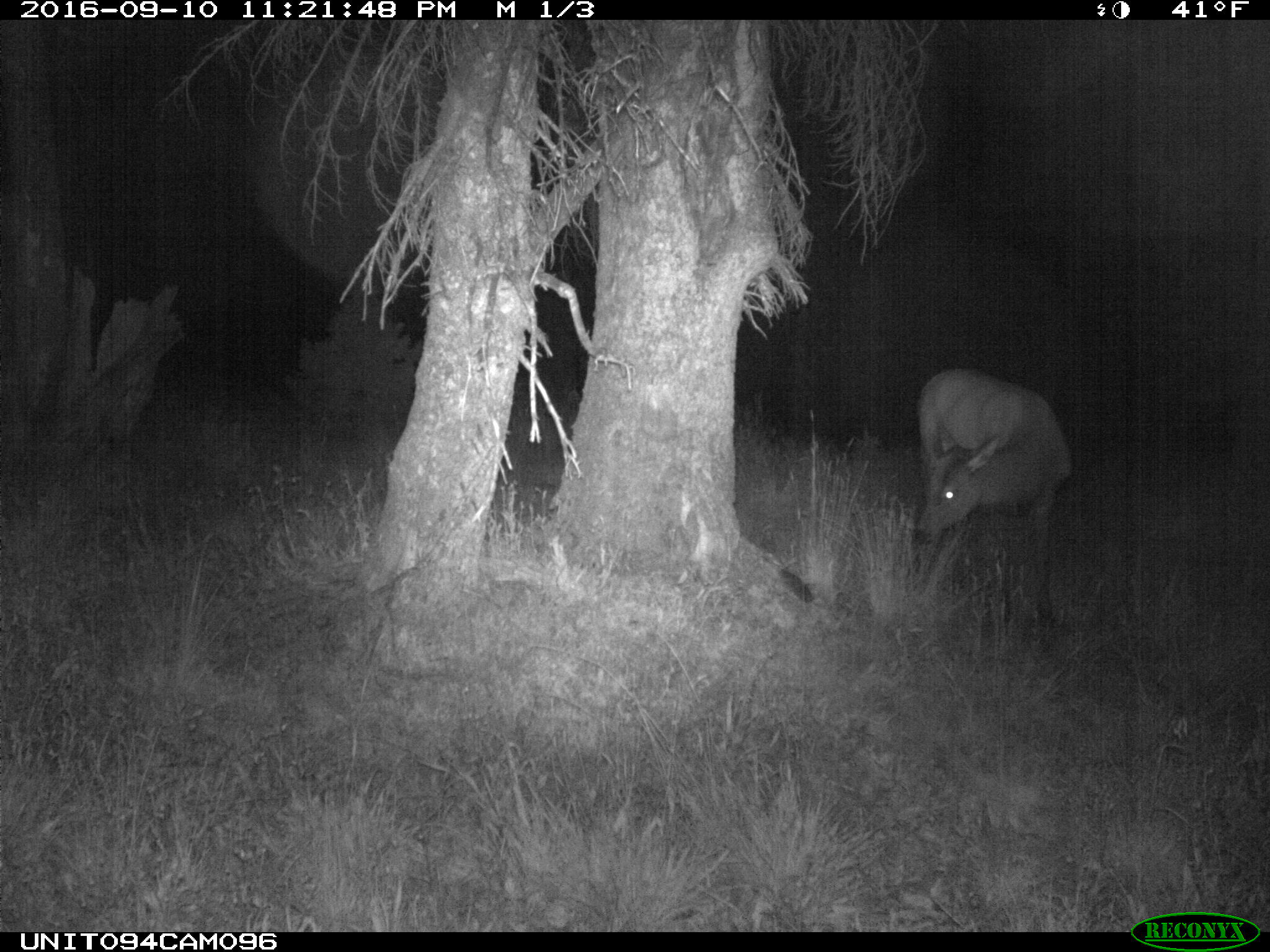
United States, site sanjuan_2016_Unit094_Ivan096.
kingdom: Animalia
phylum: Chordata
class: Mammalia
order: Artiodactyla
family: Cervidae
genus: Cervus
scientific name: Cervus elaphus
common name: red deer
Cervus elaphus (red deer).